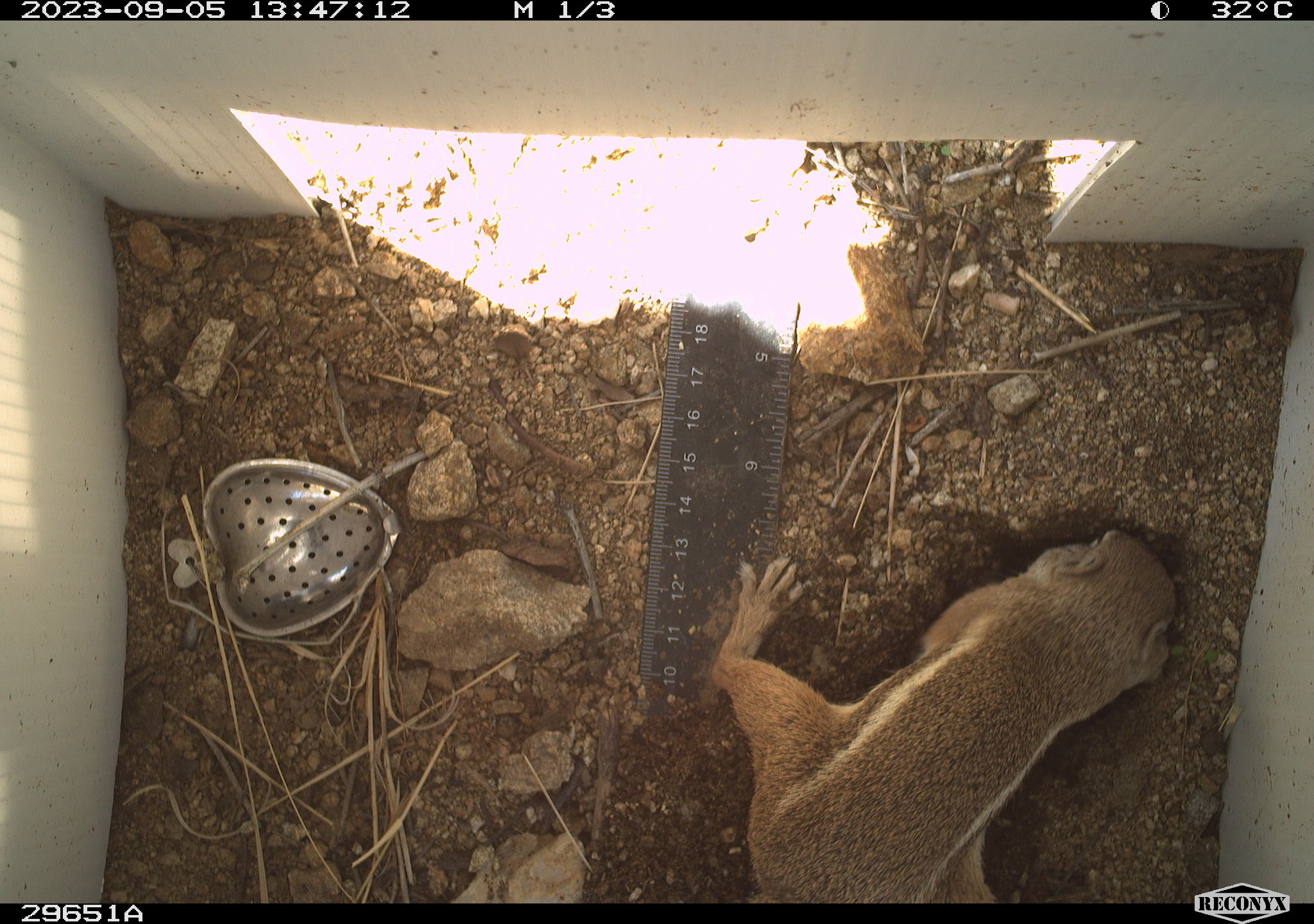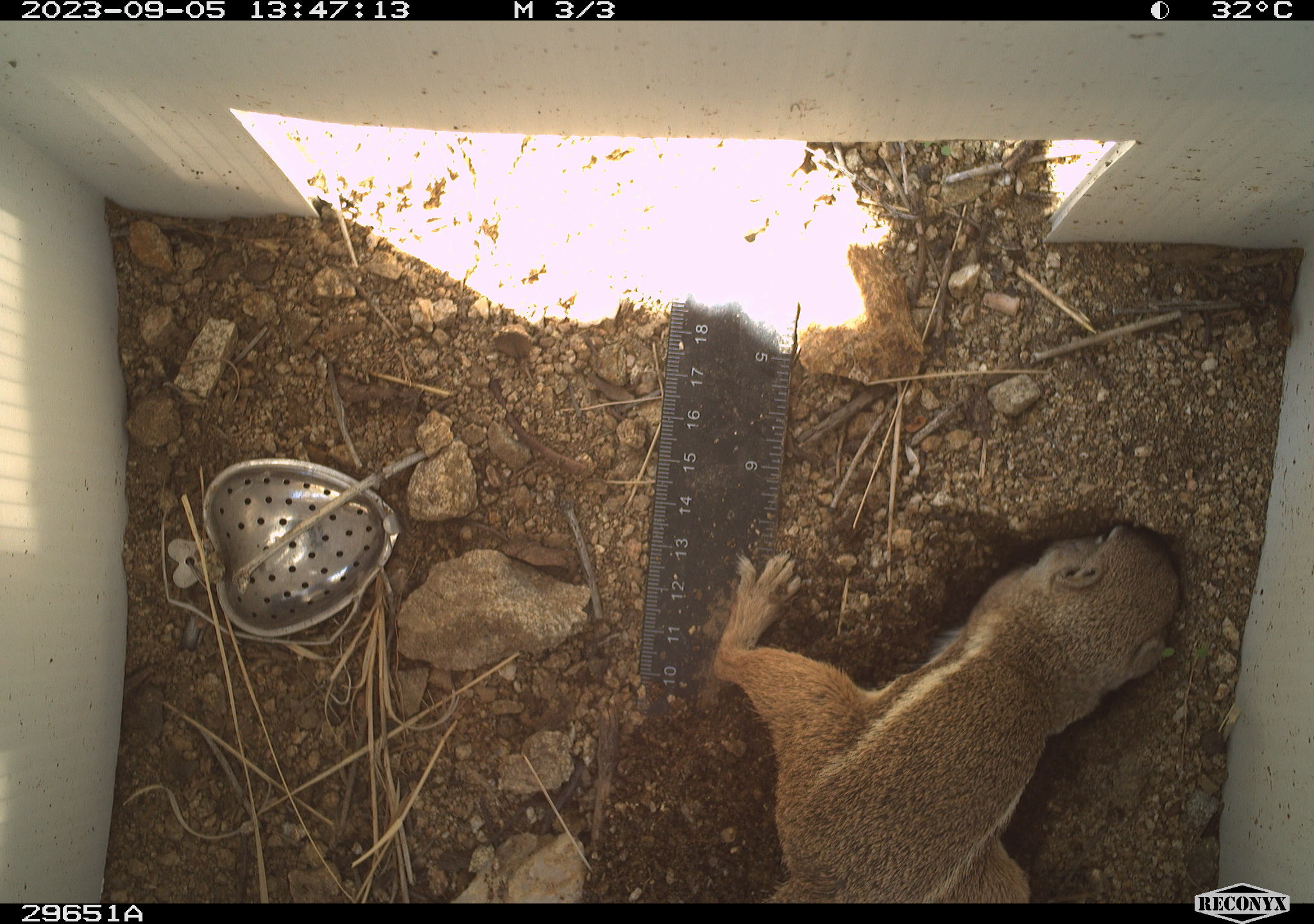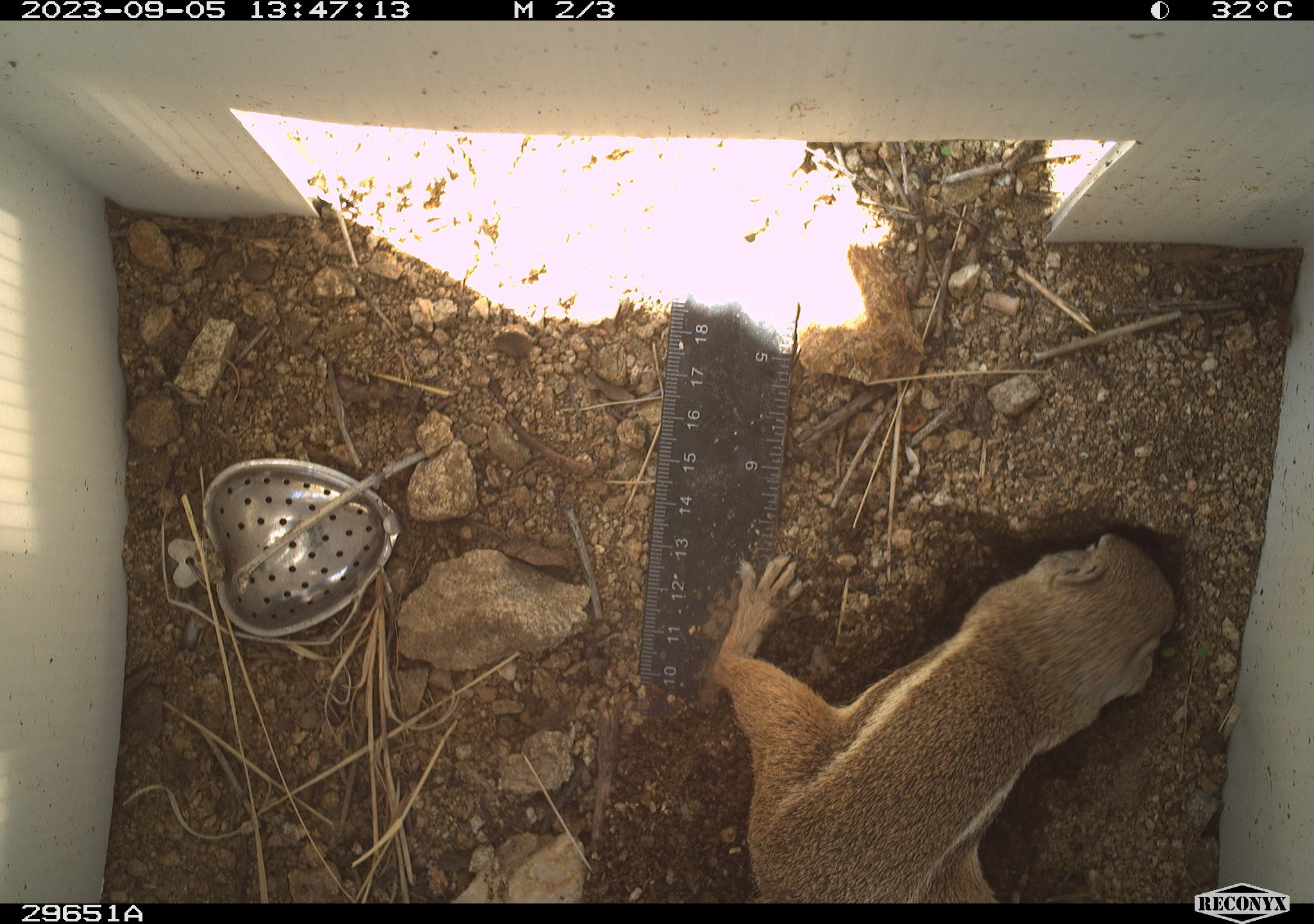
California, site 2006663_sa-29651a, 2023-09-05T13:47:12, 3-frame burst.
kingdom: Animalia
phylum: Chordata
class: Mammalia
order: Rodentia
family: Sciuridae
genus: Ammospermophilus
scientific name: Ammospermophilus leucurus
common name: white-tailed antelope squirrel